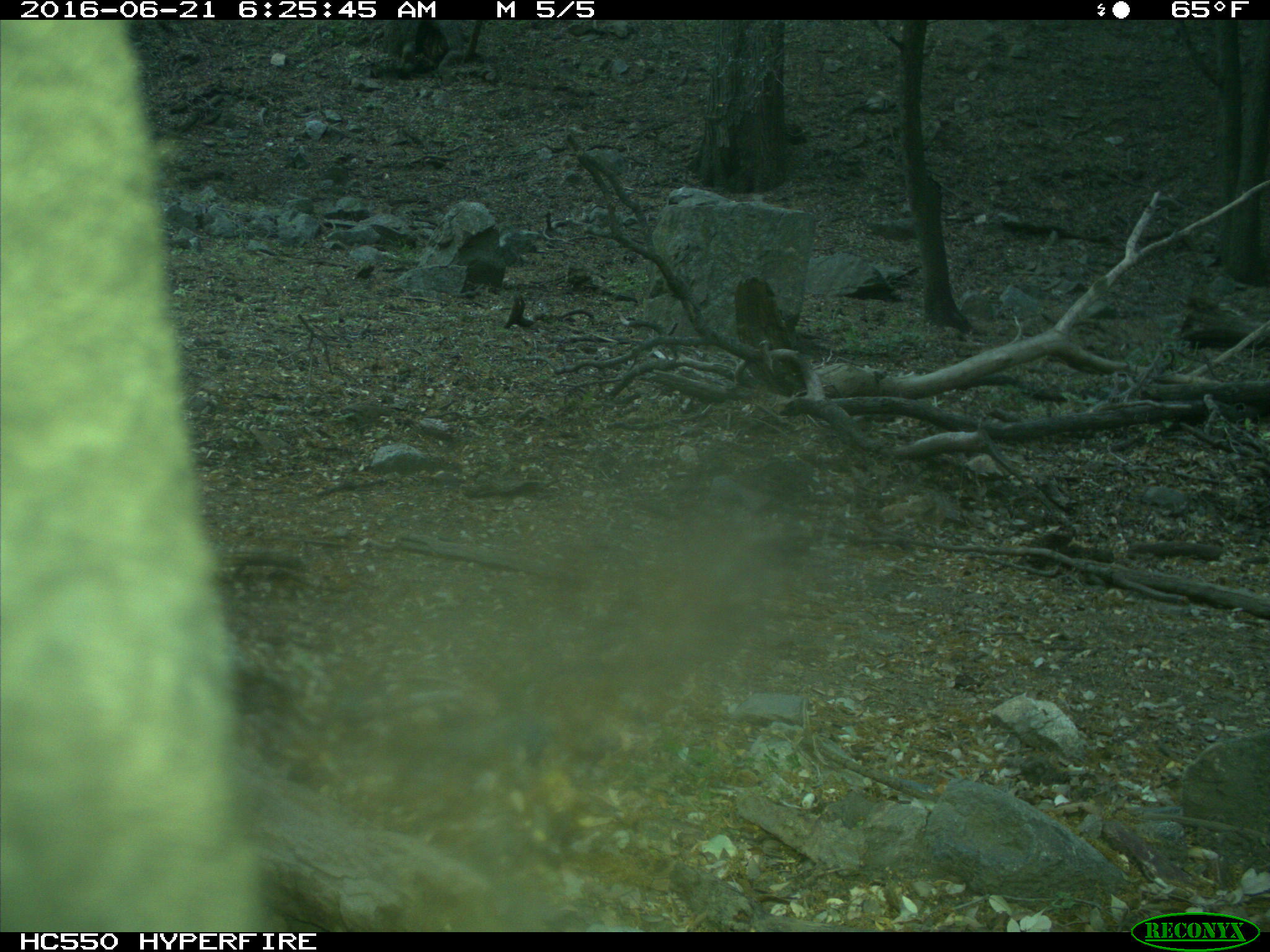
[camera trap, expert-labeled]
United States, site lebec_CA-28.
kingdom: Animalia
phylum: Chordata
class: Mammalia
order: Artiodactyla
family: Bovidae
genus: Bos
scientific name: Bos taurus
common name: domestic cow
Bos taurus (domestic cow).